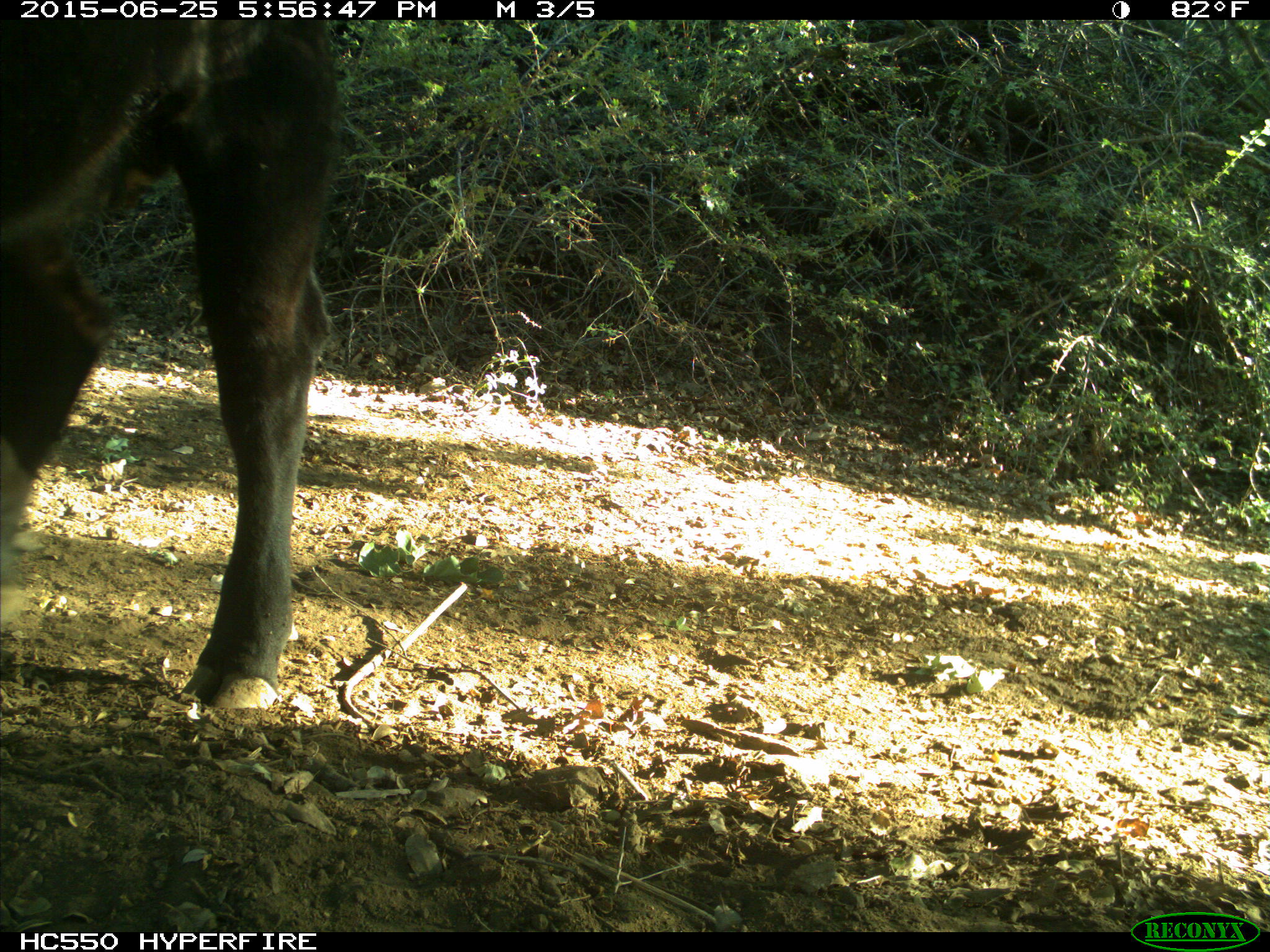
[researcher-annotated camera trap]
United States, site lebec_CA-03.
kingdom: Animalia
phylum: Chordata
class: Mammalia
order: Artiodactyla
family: Bovidae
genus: Bos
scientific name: Bos taurus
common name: domestic cow